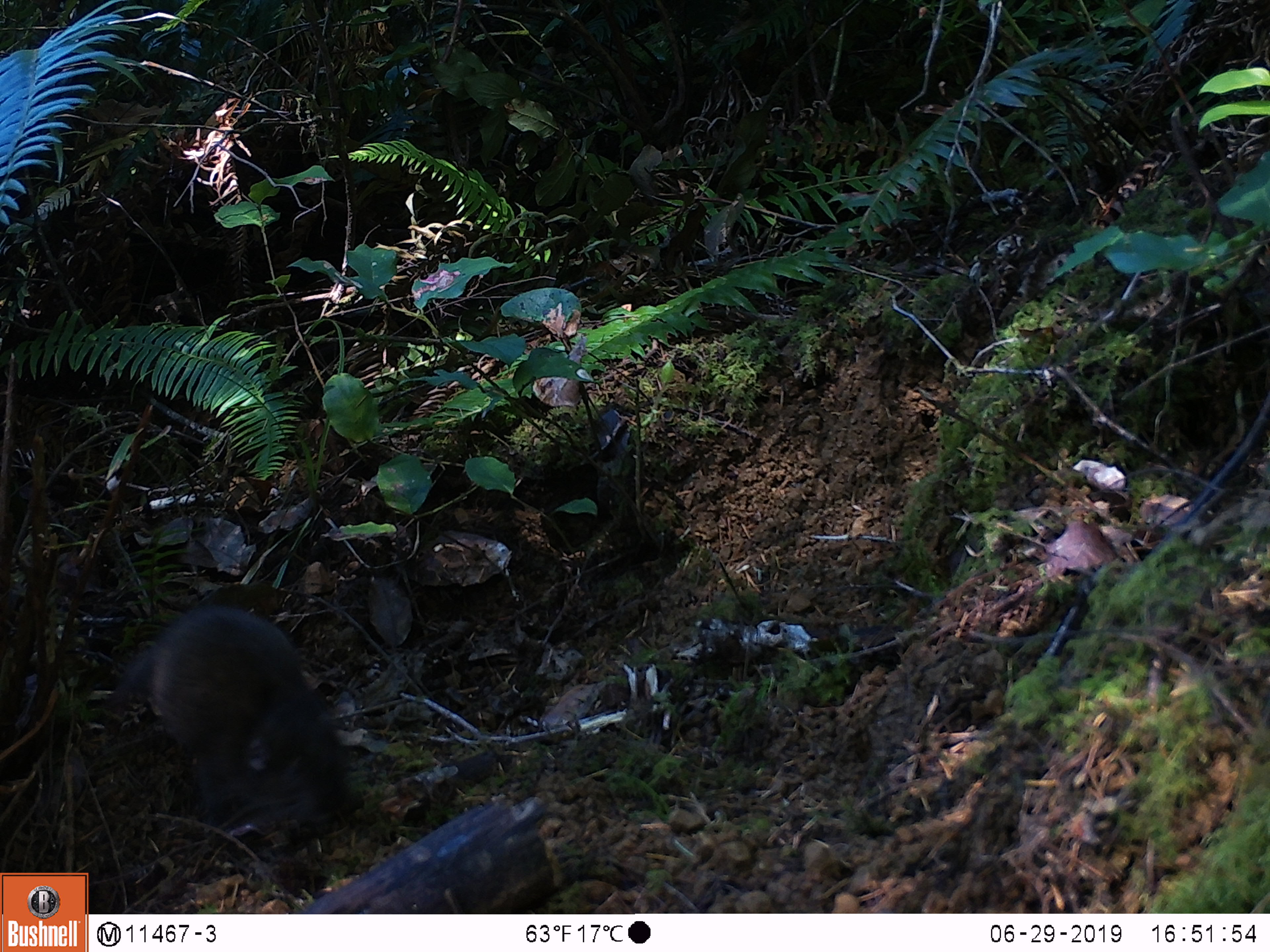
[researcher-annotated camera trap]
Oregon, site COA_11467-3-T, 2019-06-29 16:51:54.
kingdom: Animalia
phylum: Chordata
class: Mammalia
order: Rodentia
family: Aplodontiidae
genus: Aplodontia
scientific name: Aplodontia rufa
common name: mountain beaver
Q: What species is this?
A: Mountain beaver (Aplodontia rufa).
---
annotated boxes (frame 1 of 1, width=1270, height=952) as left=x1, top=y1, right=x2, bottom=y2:
mountain beaver: left=129, top=604, right=357, bottom=834